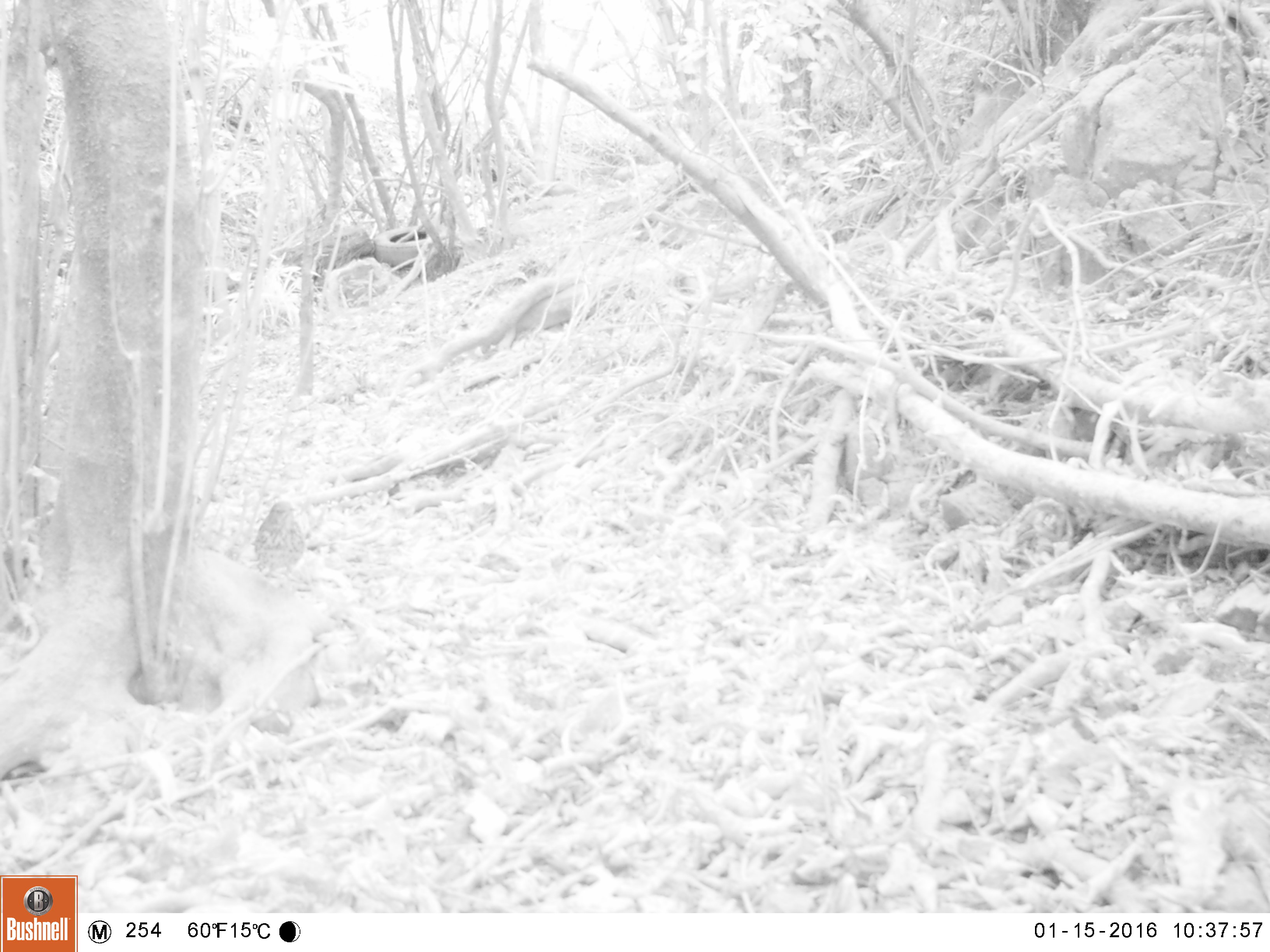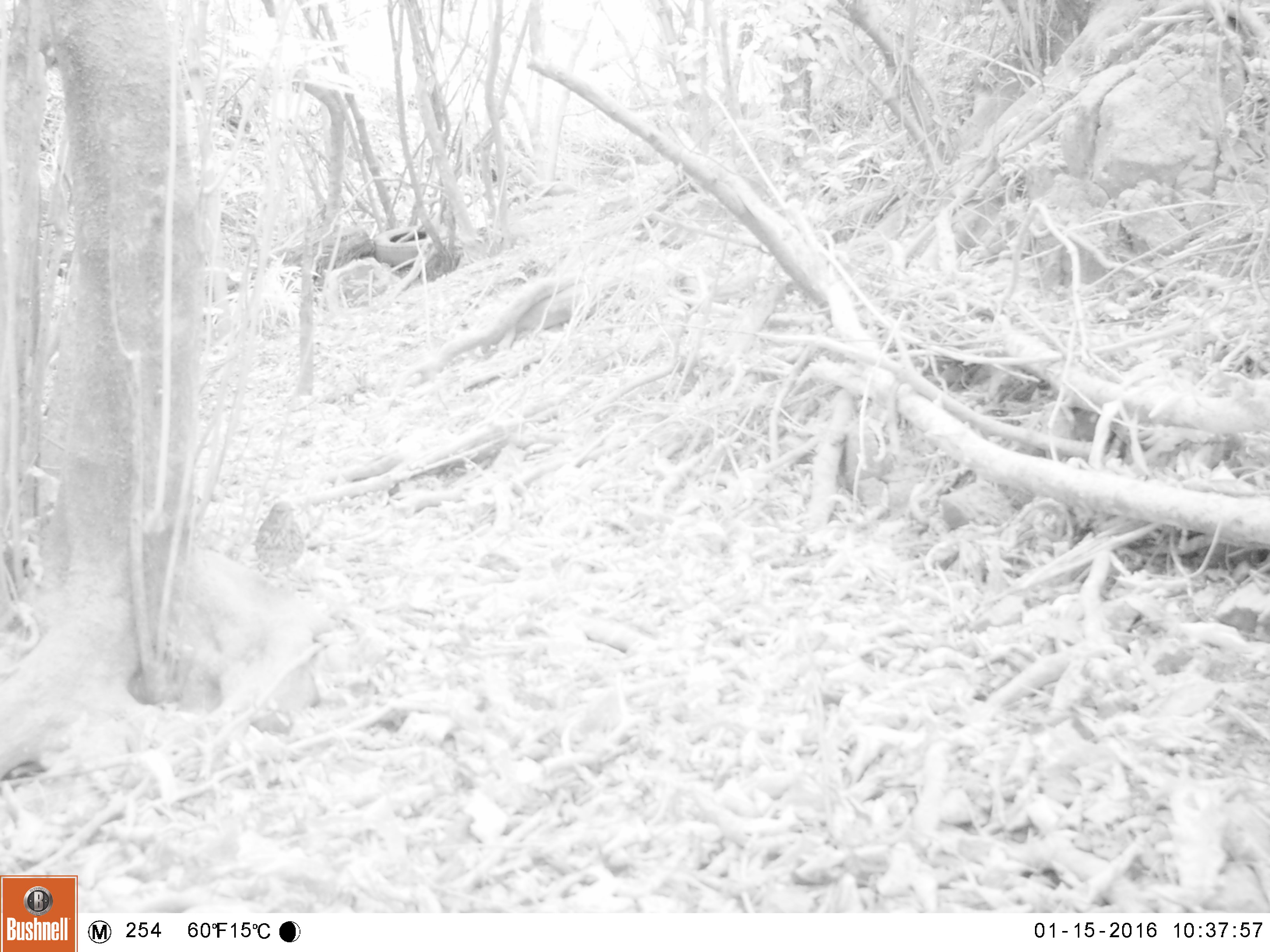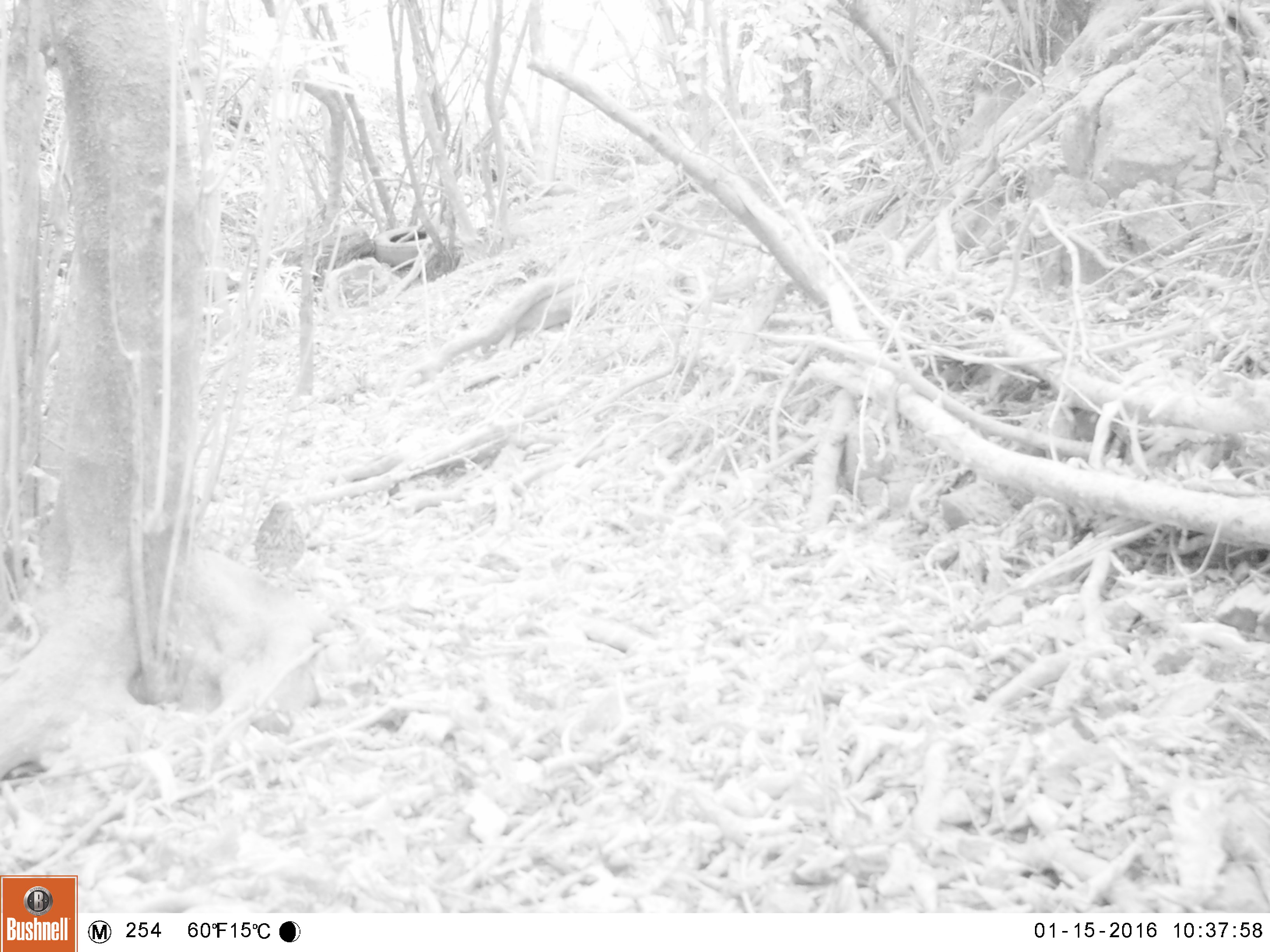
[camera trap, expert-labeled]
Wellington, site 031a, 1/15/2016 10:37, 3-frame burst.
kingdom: Animalia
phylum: Chordata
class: Aves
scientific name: Aves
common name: bird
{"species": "bird (Aves)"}